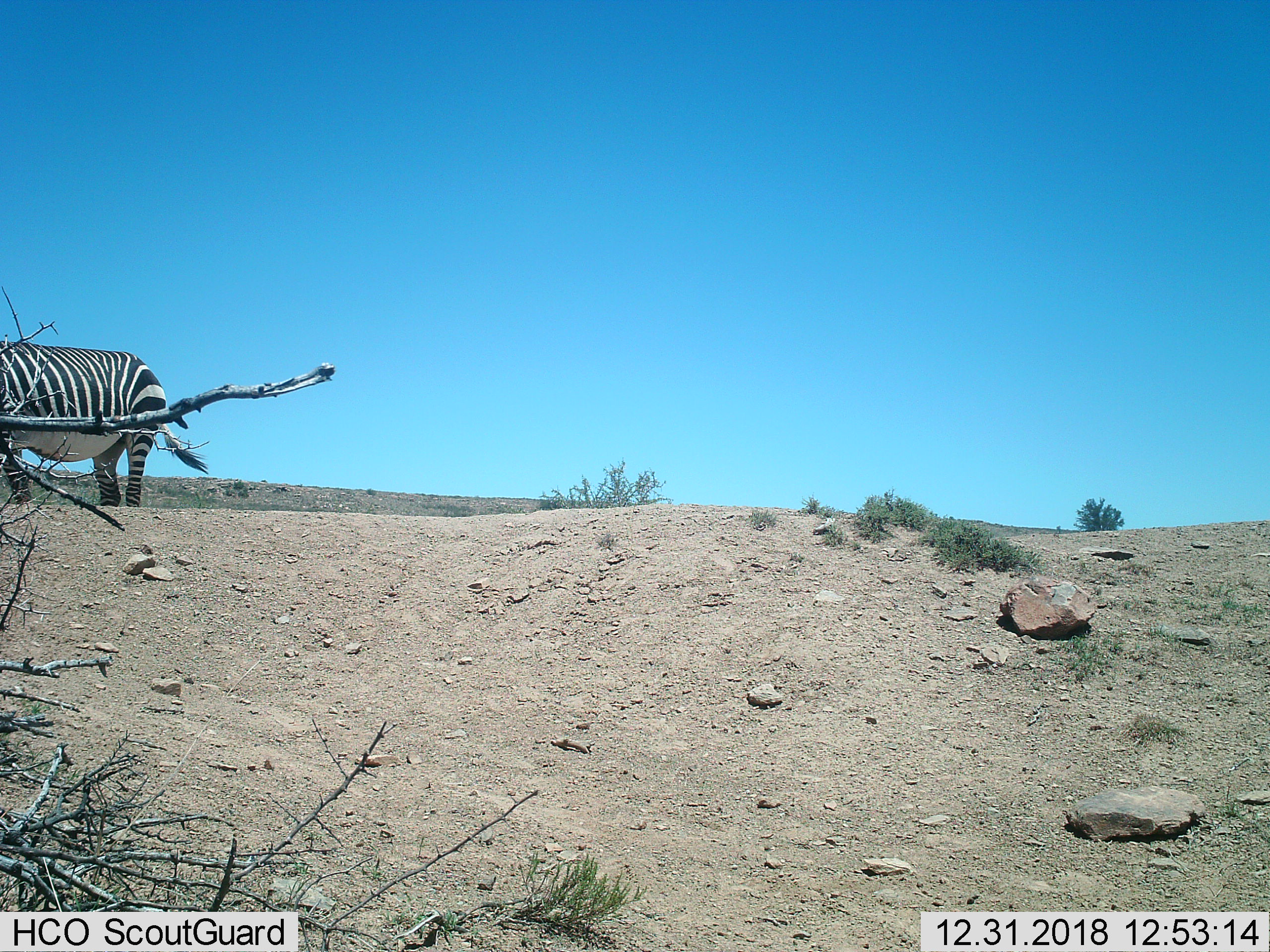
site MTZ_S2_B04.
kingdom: Animalia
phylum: Chordata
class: Mammalia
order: Perissodactyla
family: Equidae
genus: Equus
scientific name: Equus zebra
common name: mountain zebra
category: zebramountain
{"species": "zebramountain (mountain zebra) (Equus zebra)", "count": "1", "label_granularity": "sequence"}